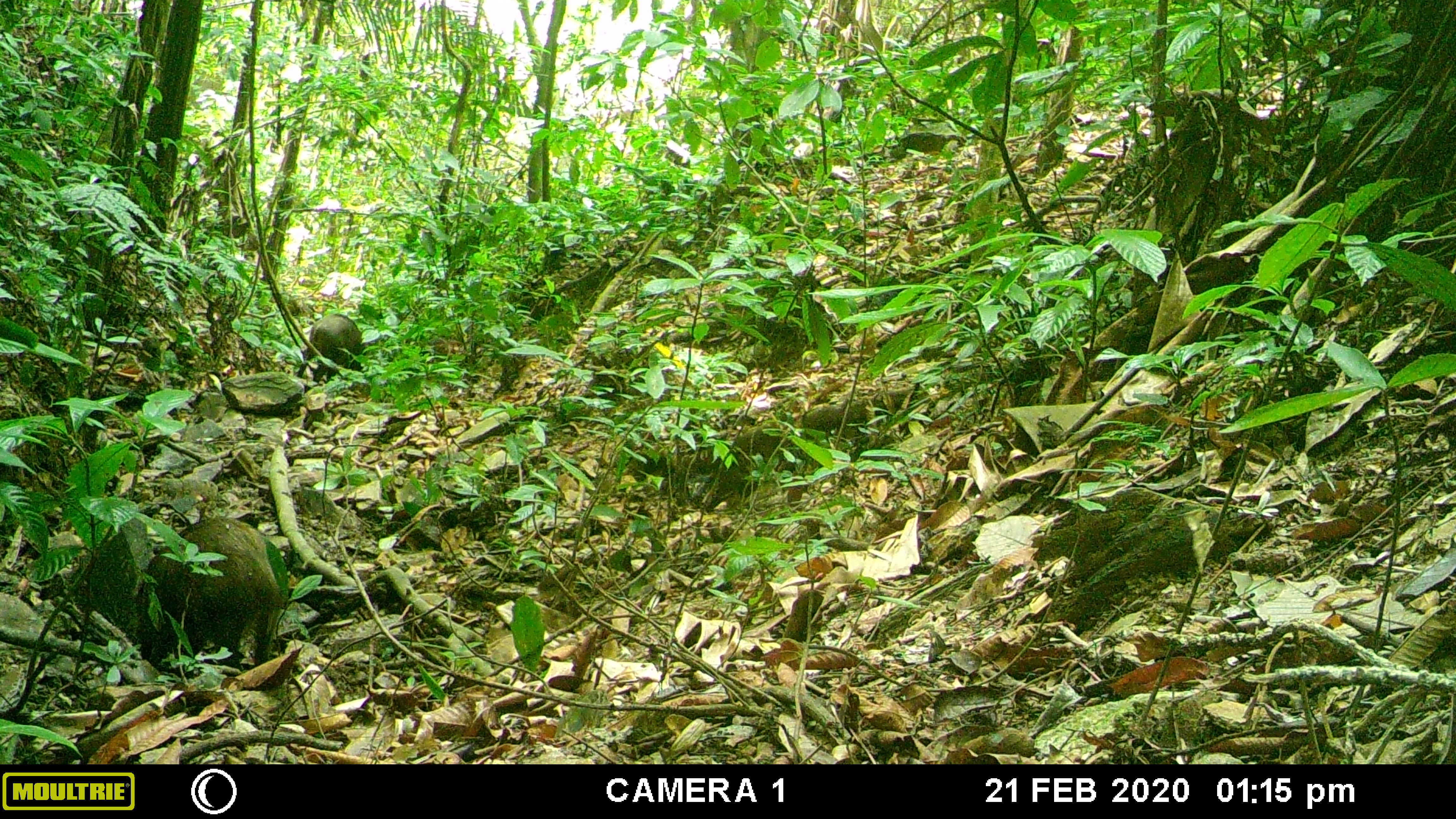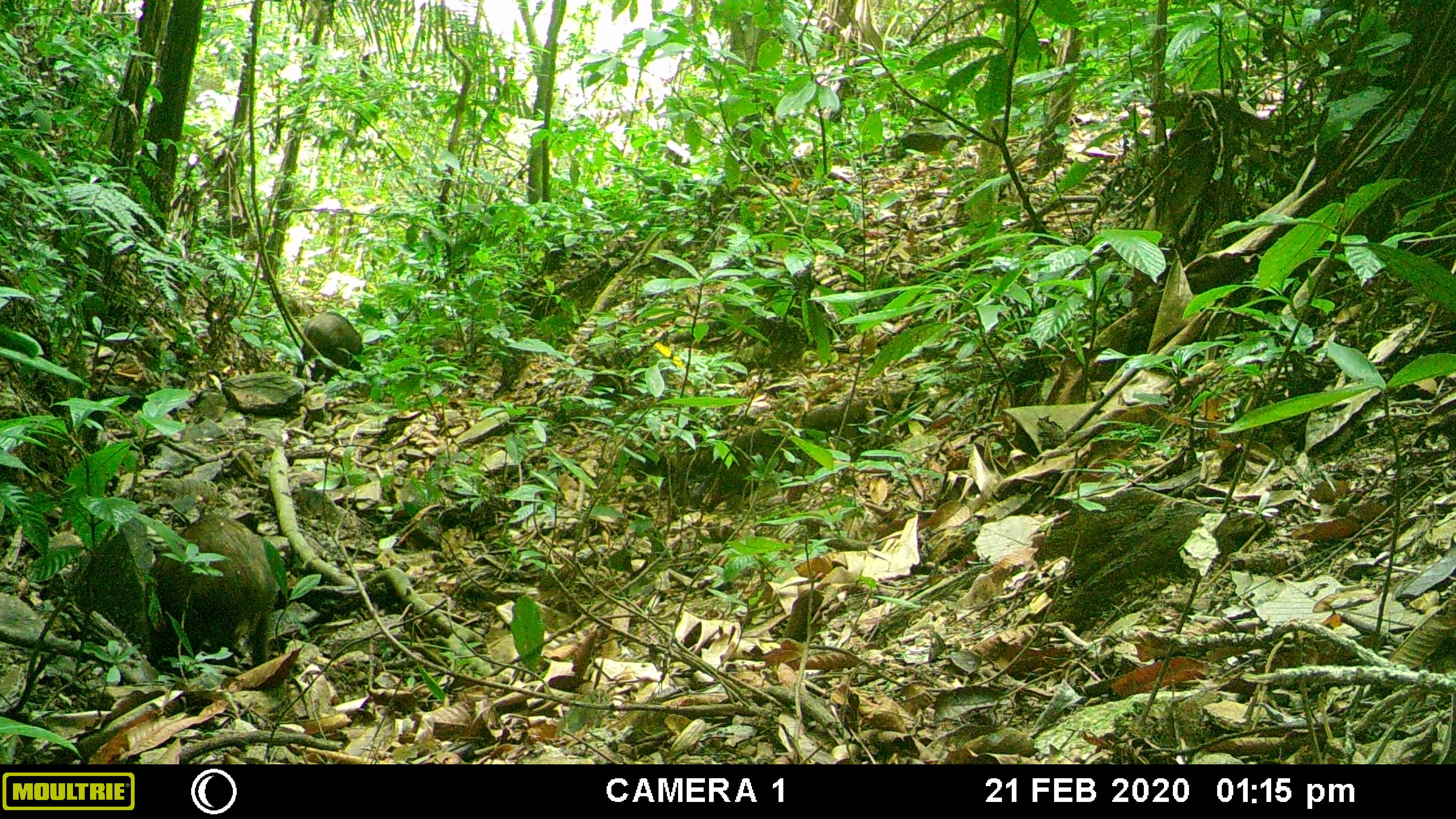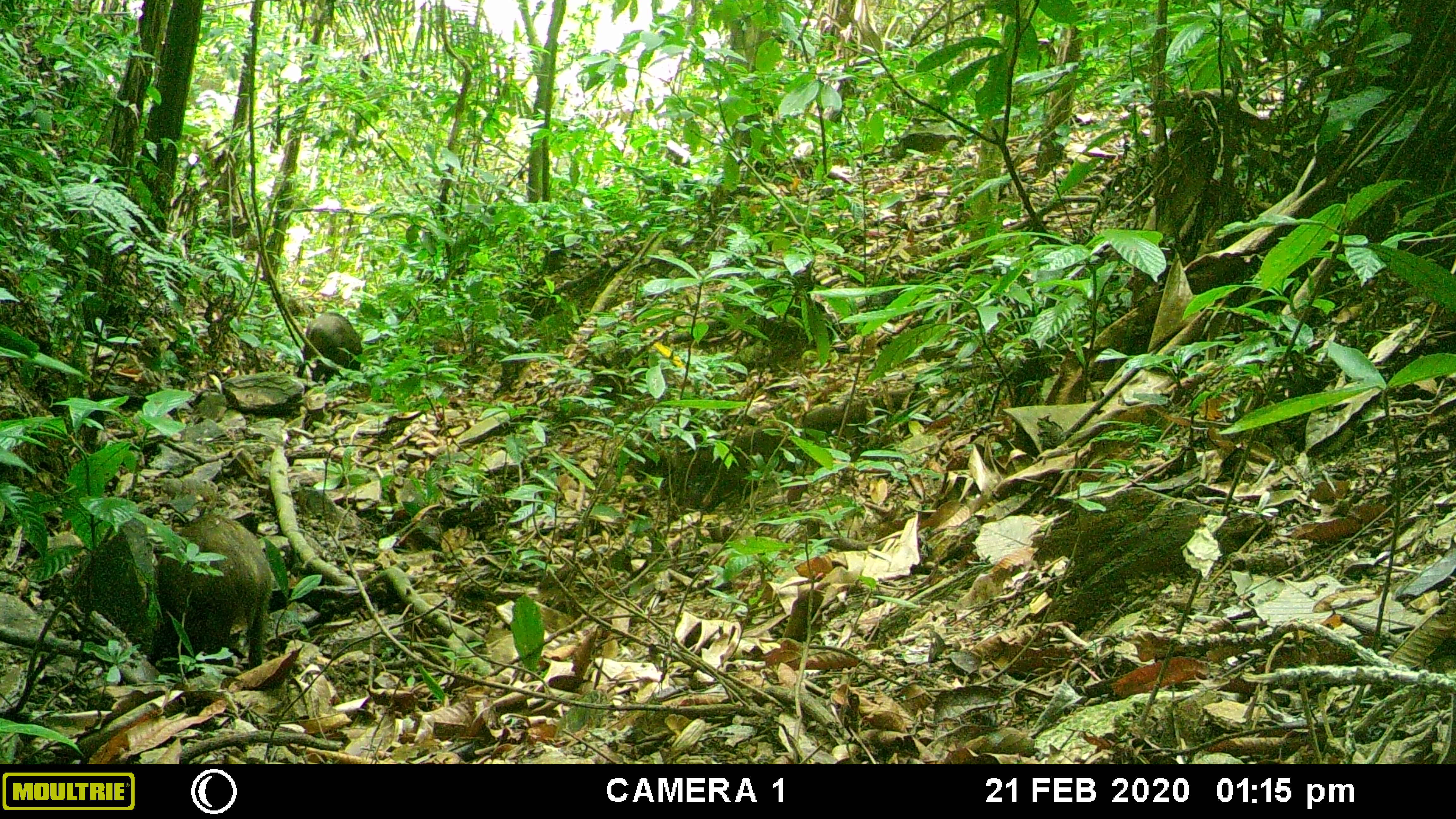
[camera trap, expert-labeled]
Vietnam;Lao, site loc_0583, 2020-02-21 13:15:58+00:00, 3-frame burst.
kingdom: Animalia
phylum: Chordata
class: Mammalia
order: Artiodactyla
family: Suidae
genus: Sus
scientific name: Sus scrofa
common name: eurasian wild pig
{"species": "eurasian wild pig (Sus scrofa)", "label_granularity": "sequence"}